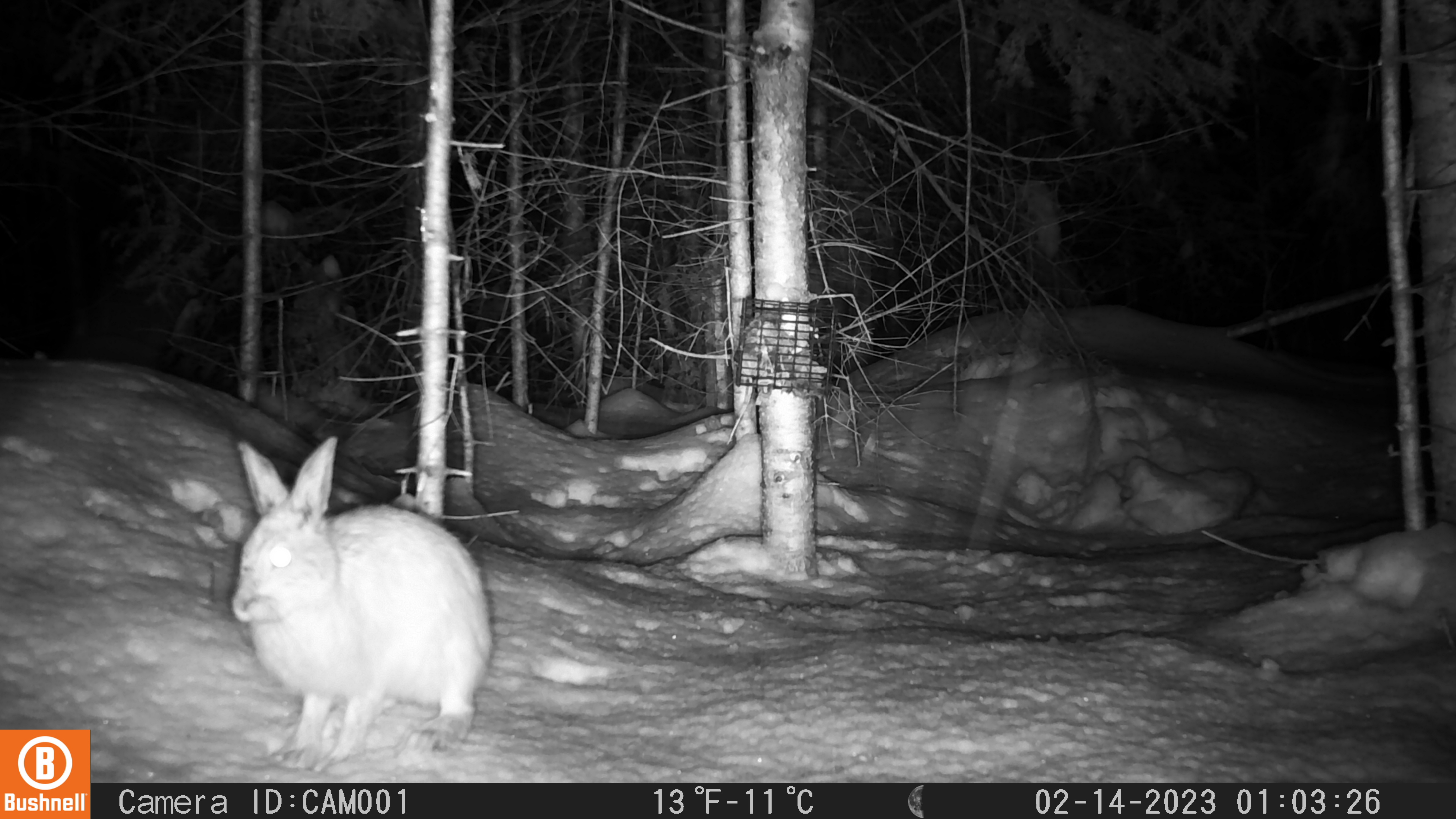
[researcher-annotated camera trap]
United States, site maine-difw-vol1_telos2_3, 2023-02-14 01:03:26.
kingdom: Animalia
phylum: Chordata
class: Mammalia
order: Lagomorpha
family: Leporidae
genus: Lepus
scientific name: Lepus americanus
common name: snowshoe hare